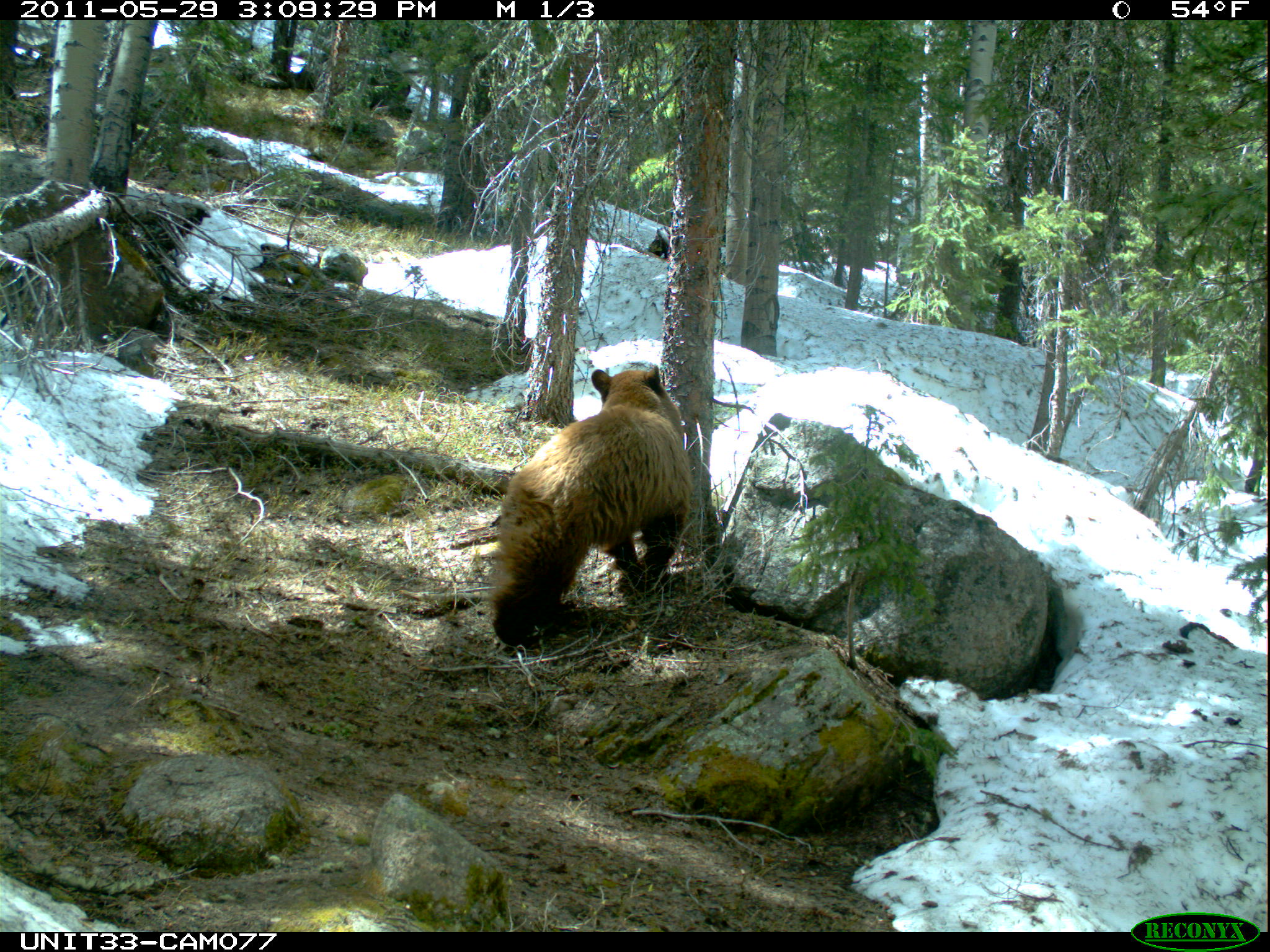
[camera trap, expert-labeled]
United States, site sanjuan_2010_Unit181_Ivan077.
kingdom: Animalia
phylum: Chordata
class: Mammalia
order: Carnivora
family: Ursidae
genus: Ursus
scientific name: Ursus americanus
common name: american black bear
Ursus americanus (american black bear).